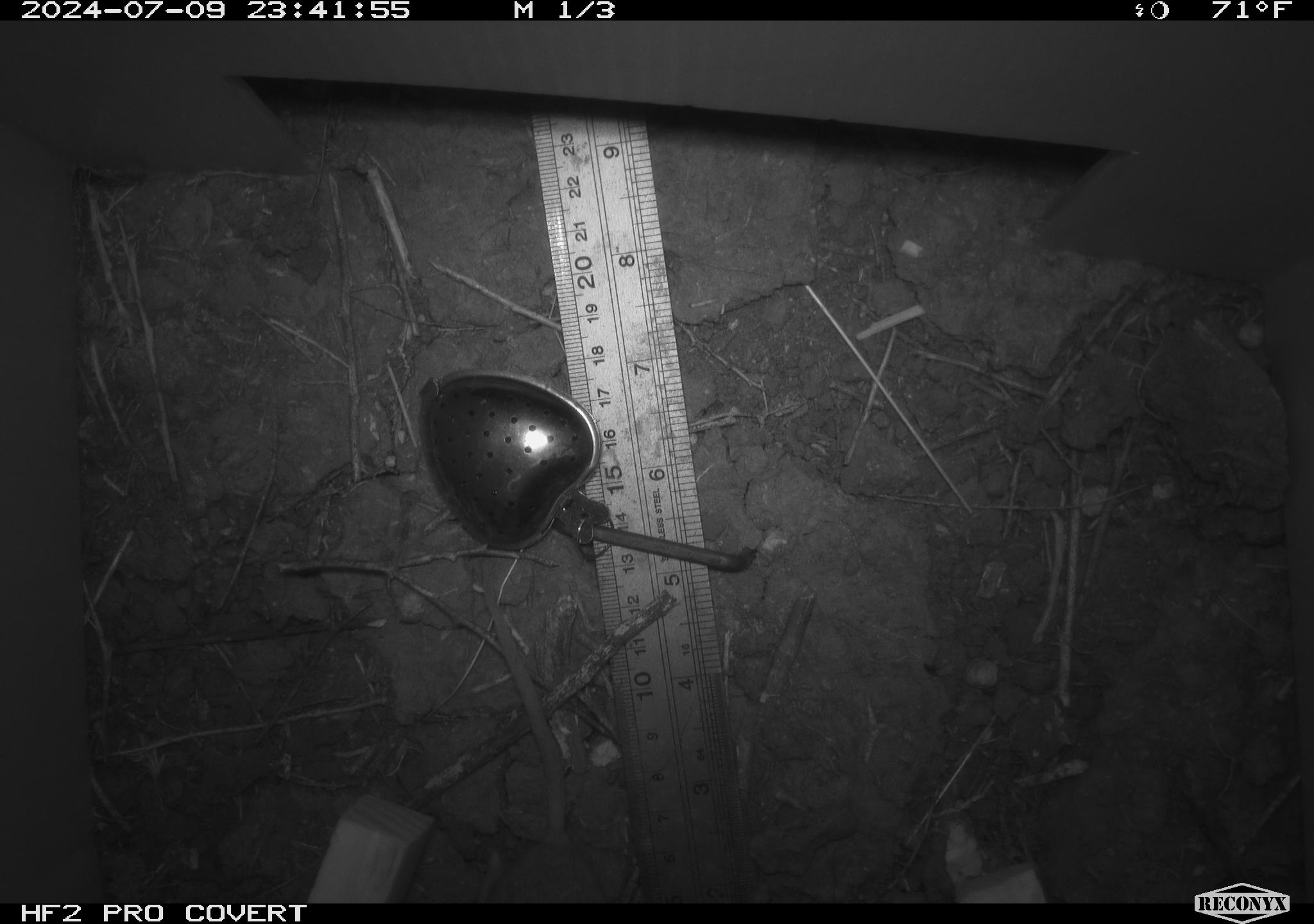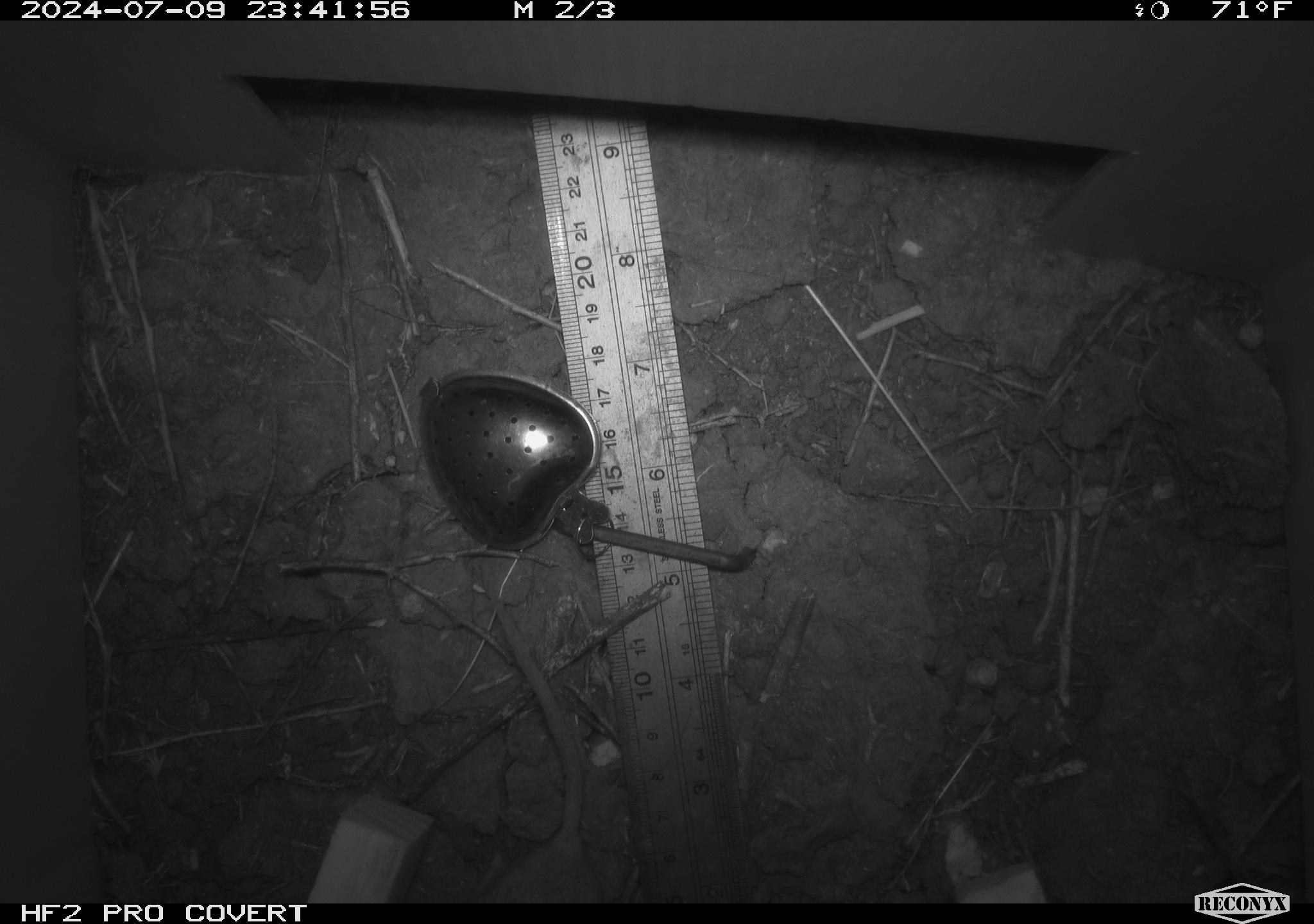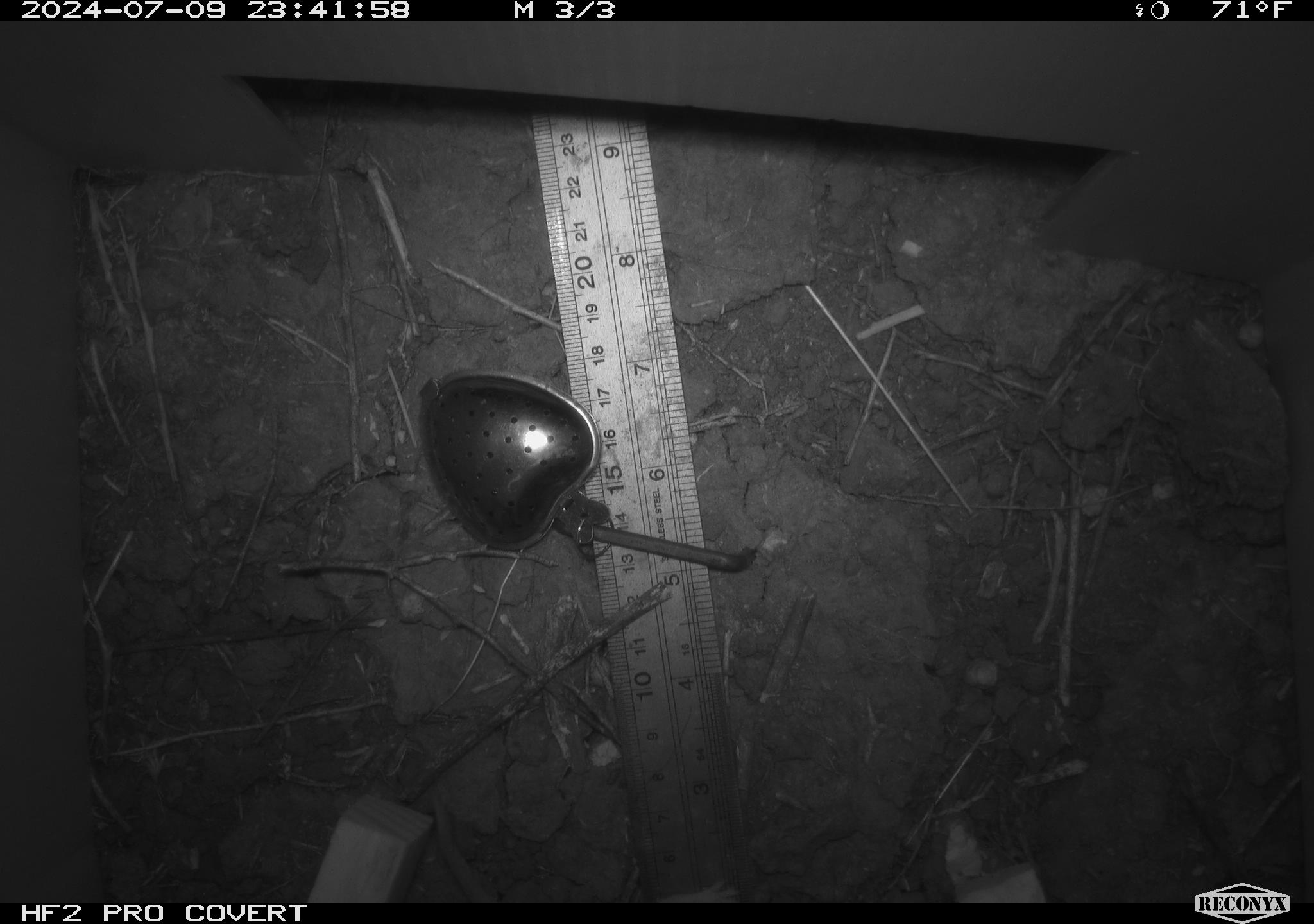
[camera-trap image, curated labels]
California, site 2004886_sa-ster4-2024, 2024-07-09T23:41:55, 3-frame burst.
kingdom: Animalia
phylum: Chordata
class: Mammalia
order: Rodentia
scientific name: Rodentia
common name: mouse species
Mouse species (Rodentia).